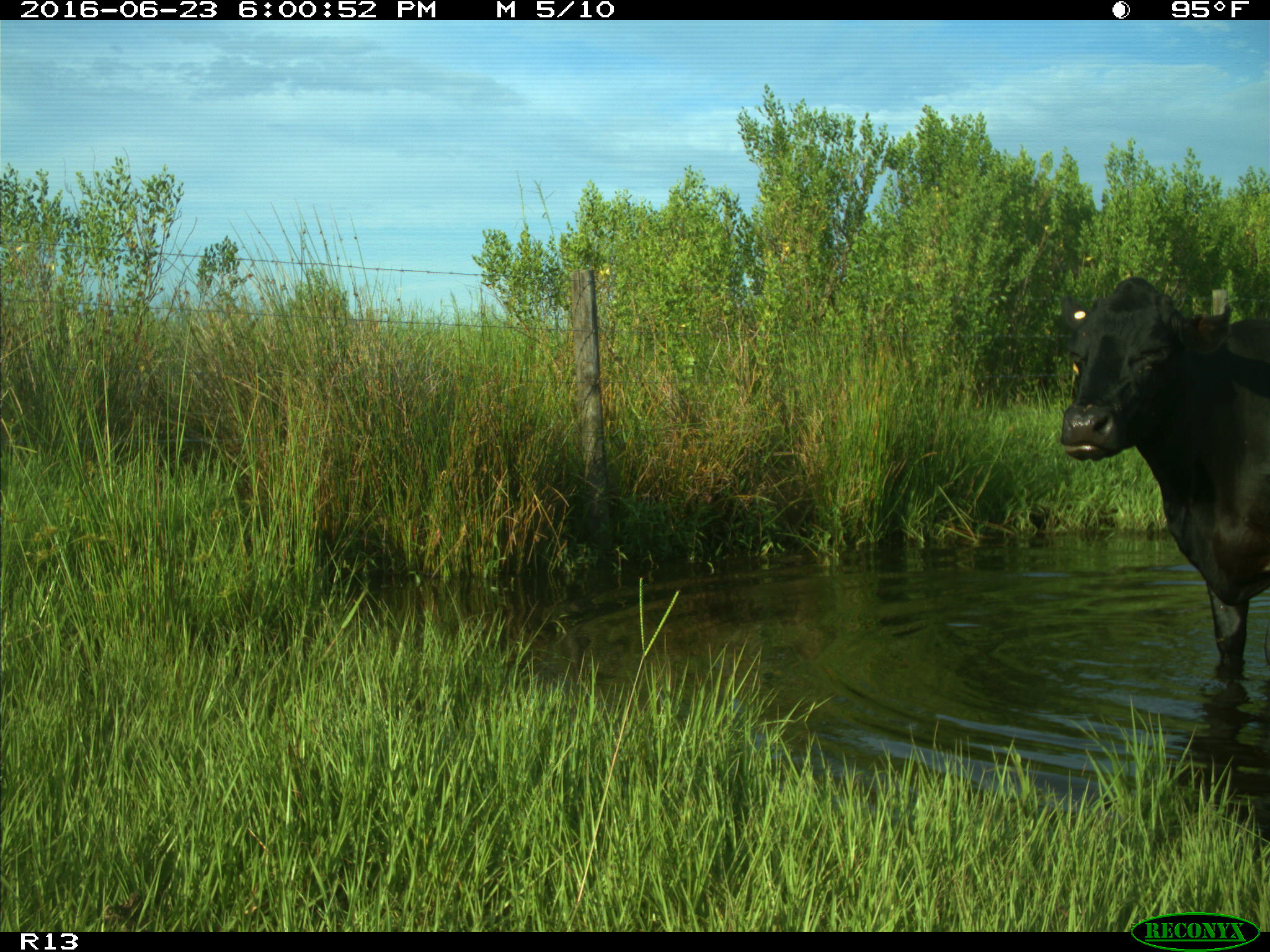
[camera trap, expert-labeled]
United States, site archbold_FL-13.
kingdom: Animalia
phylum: Chordata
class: Mammalia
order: Artiodactyla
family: Bovidae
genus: Bos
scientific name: Bos taurus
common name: domestic cow